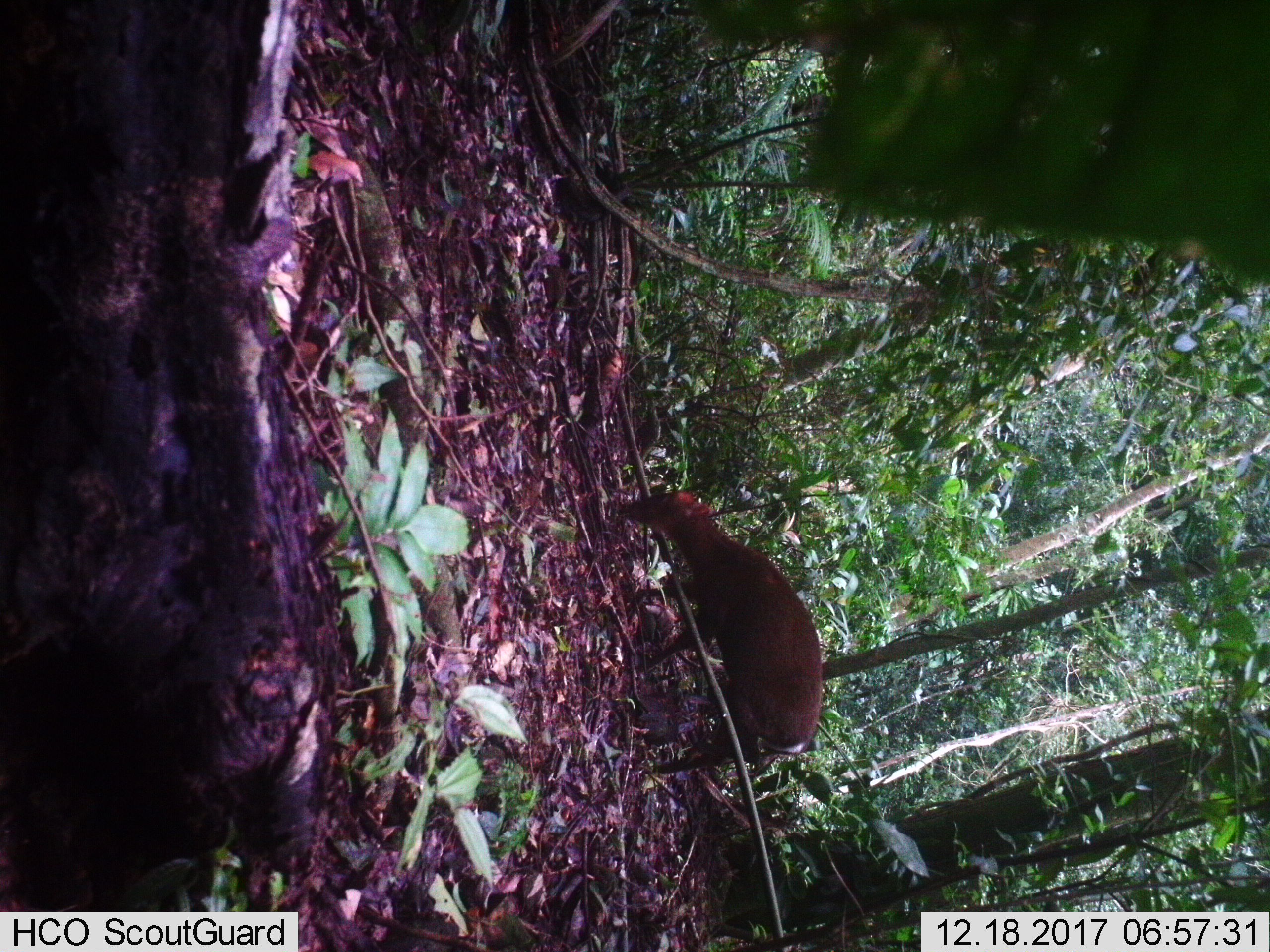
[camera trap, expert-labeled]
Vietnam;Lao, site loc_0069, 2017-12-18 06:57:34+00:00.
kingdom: Animalia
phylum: Chordata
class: Mammalia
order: Artiodactyla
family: Cervidae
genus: Muntiacus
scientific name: Muntiacus rooseveltorum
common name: roosevelt's muntjac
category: roosevelts muntjac group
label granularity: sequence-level